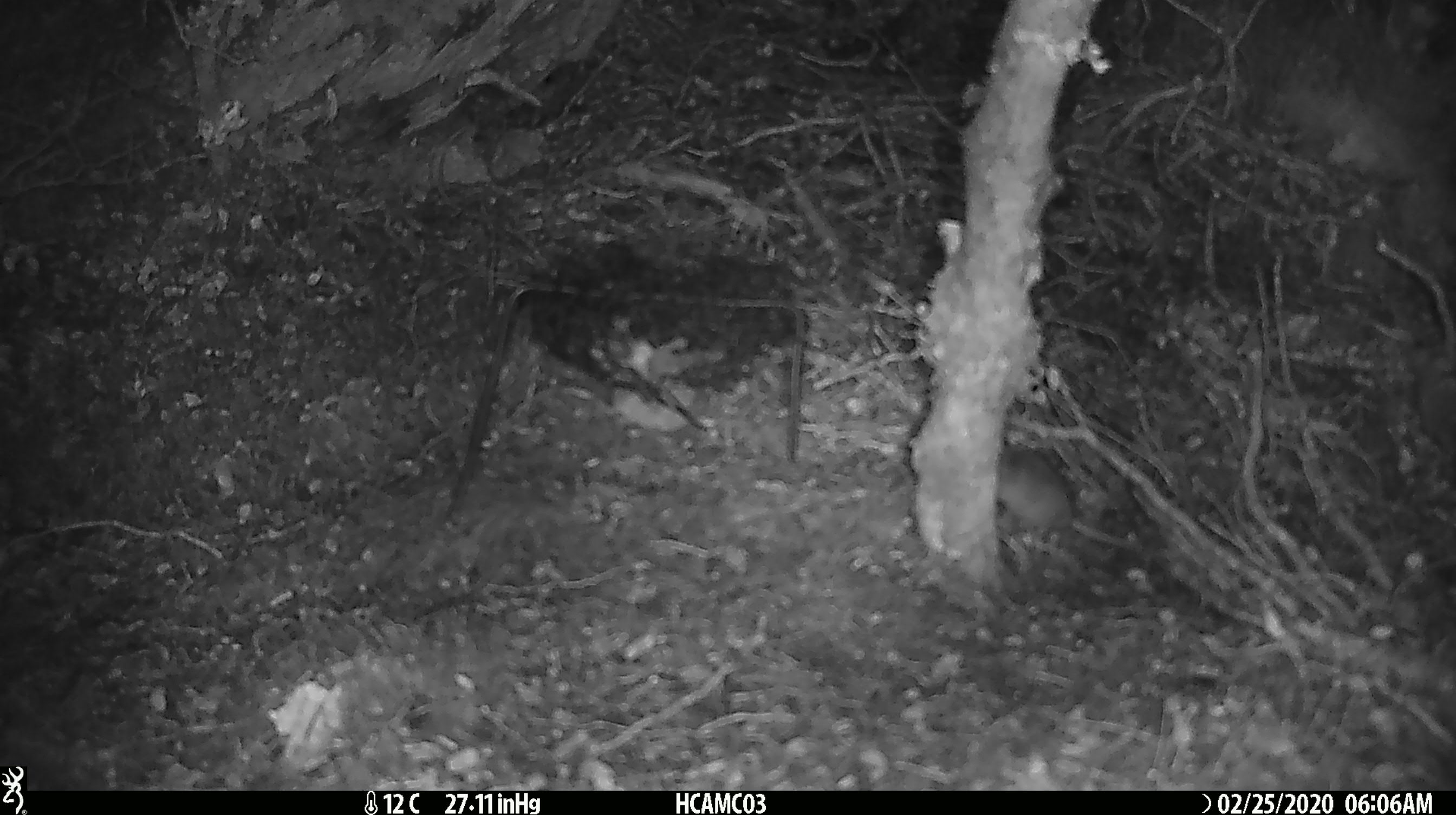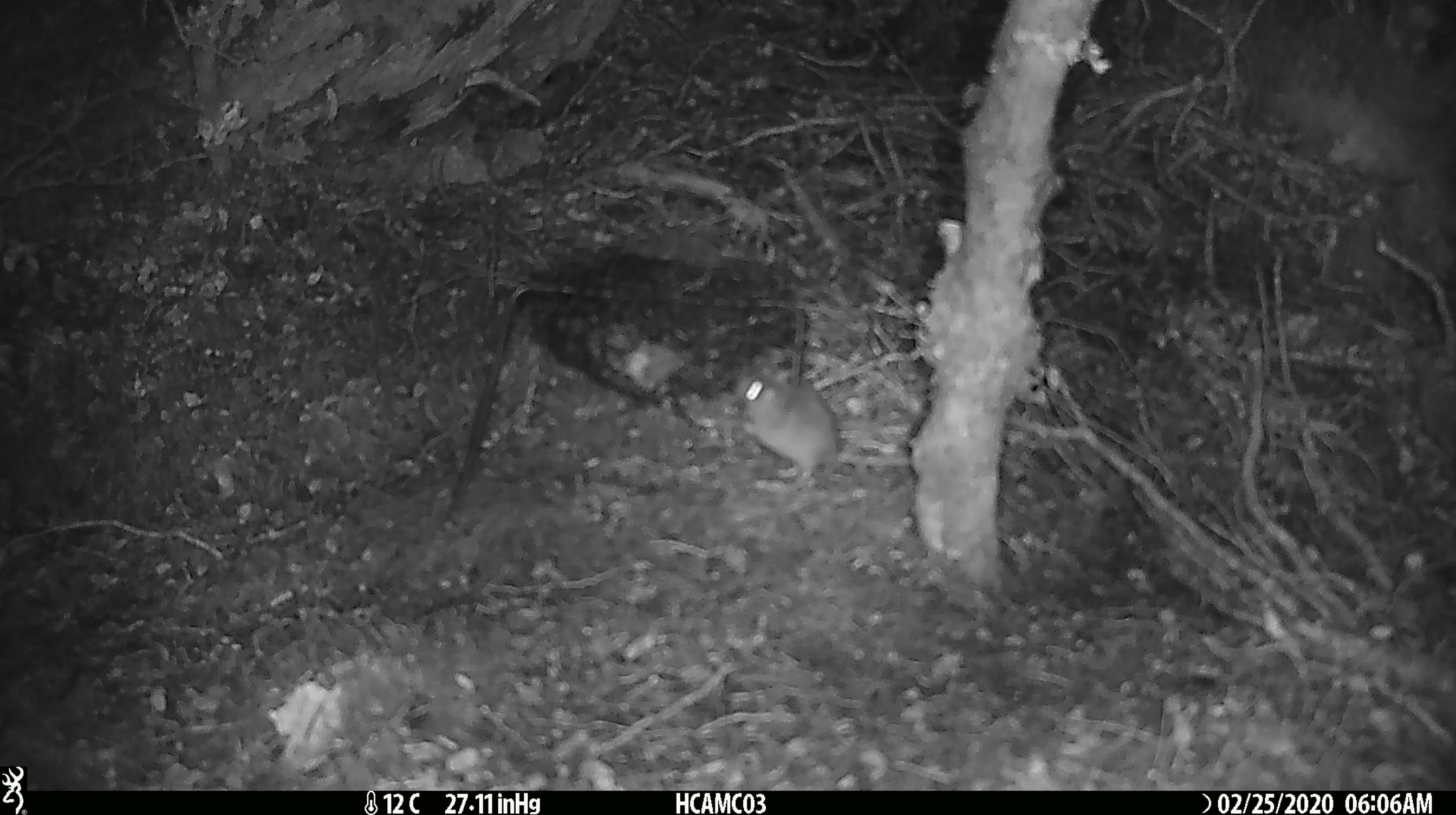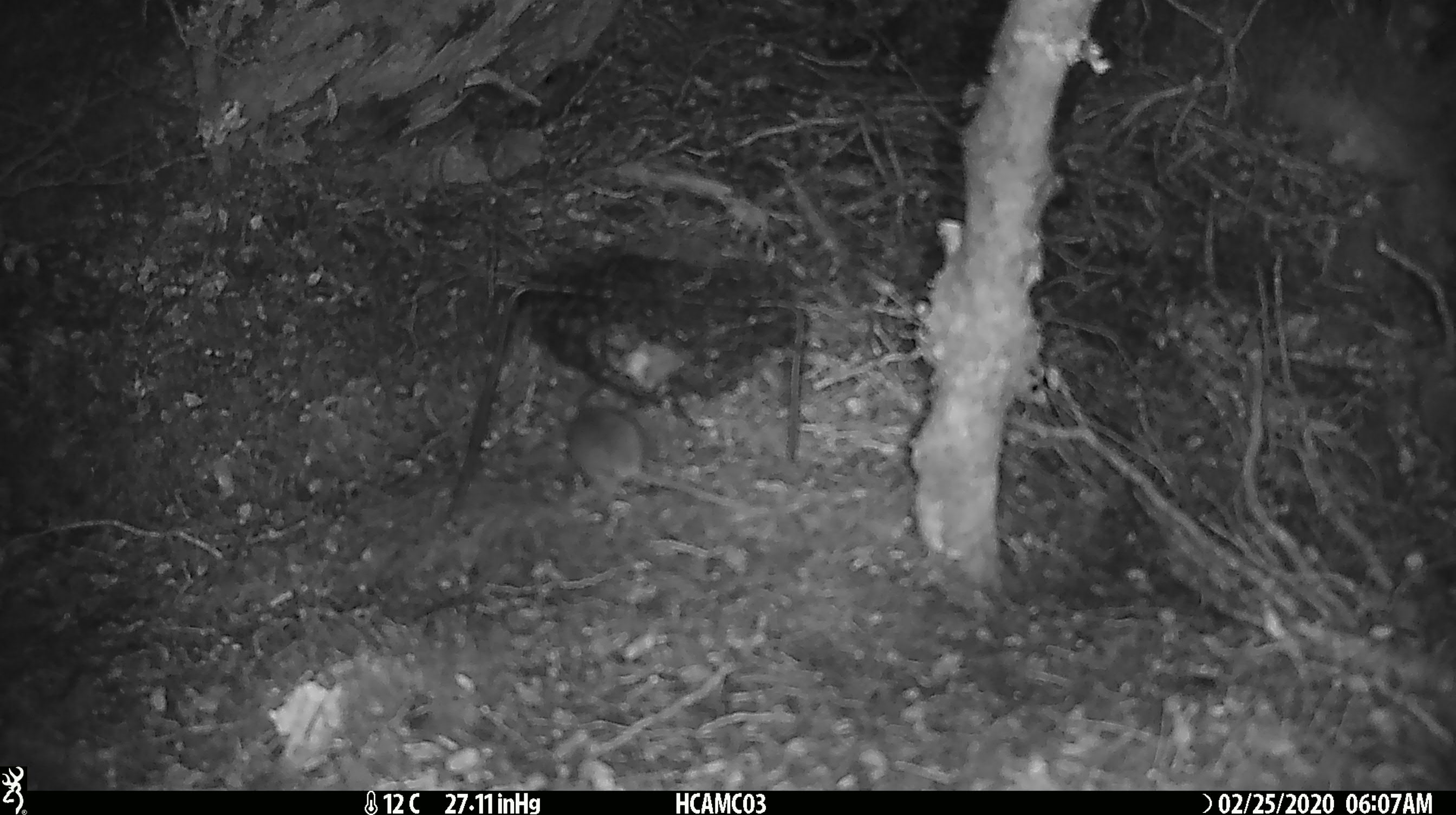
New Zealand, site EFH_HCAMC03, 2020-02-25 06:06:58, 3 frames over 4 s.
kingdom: Animalia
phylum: Chordata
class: Mammalia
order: Rodentia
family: Muridae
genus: Mus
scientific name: Mus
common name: mouse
Mouse (Mus).